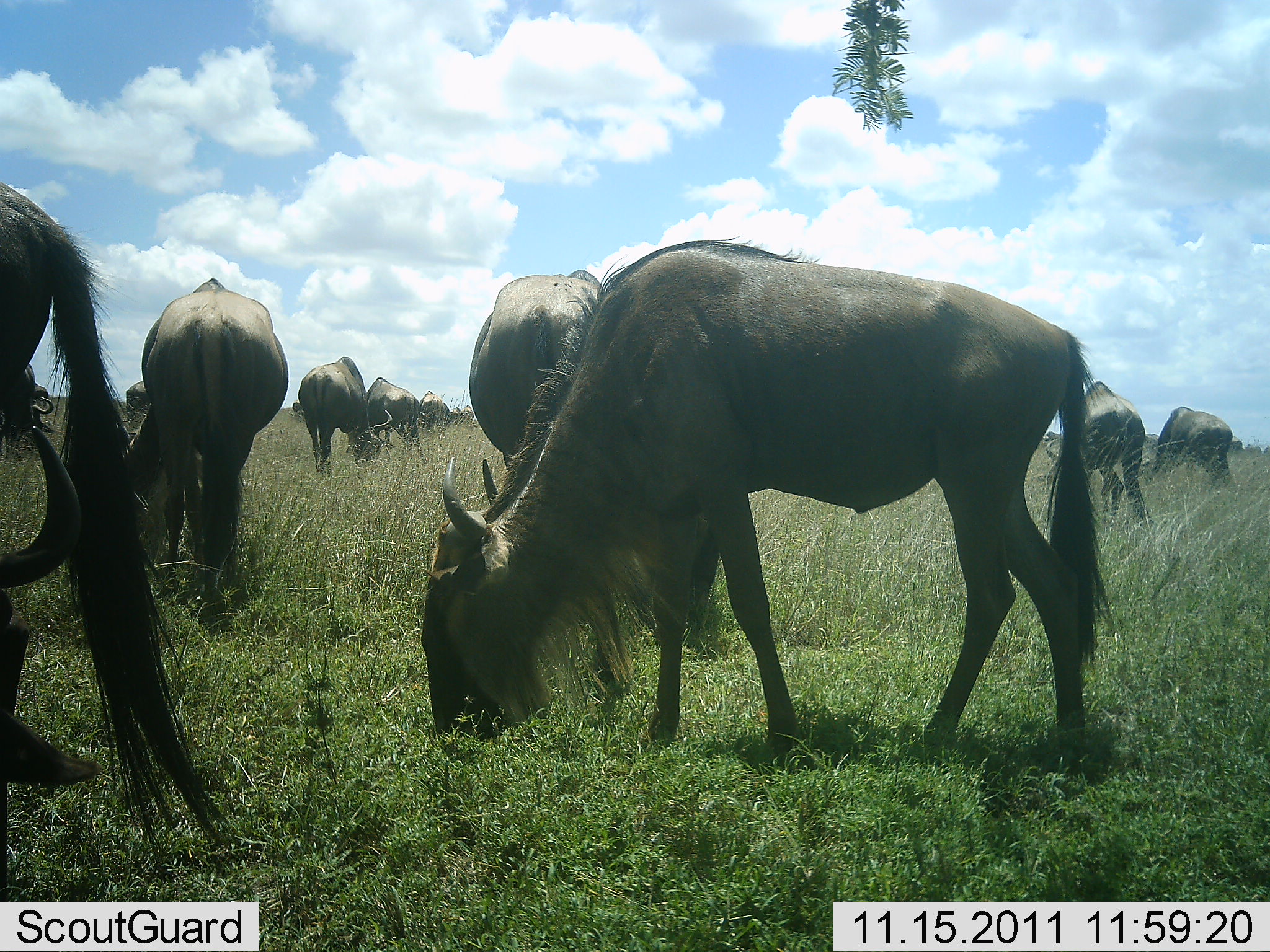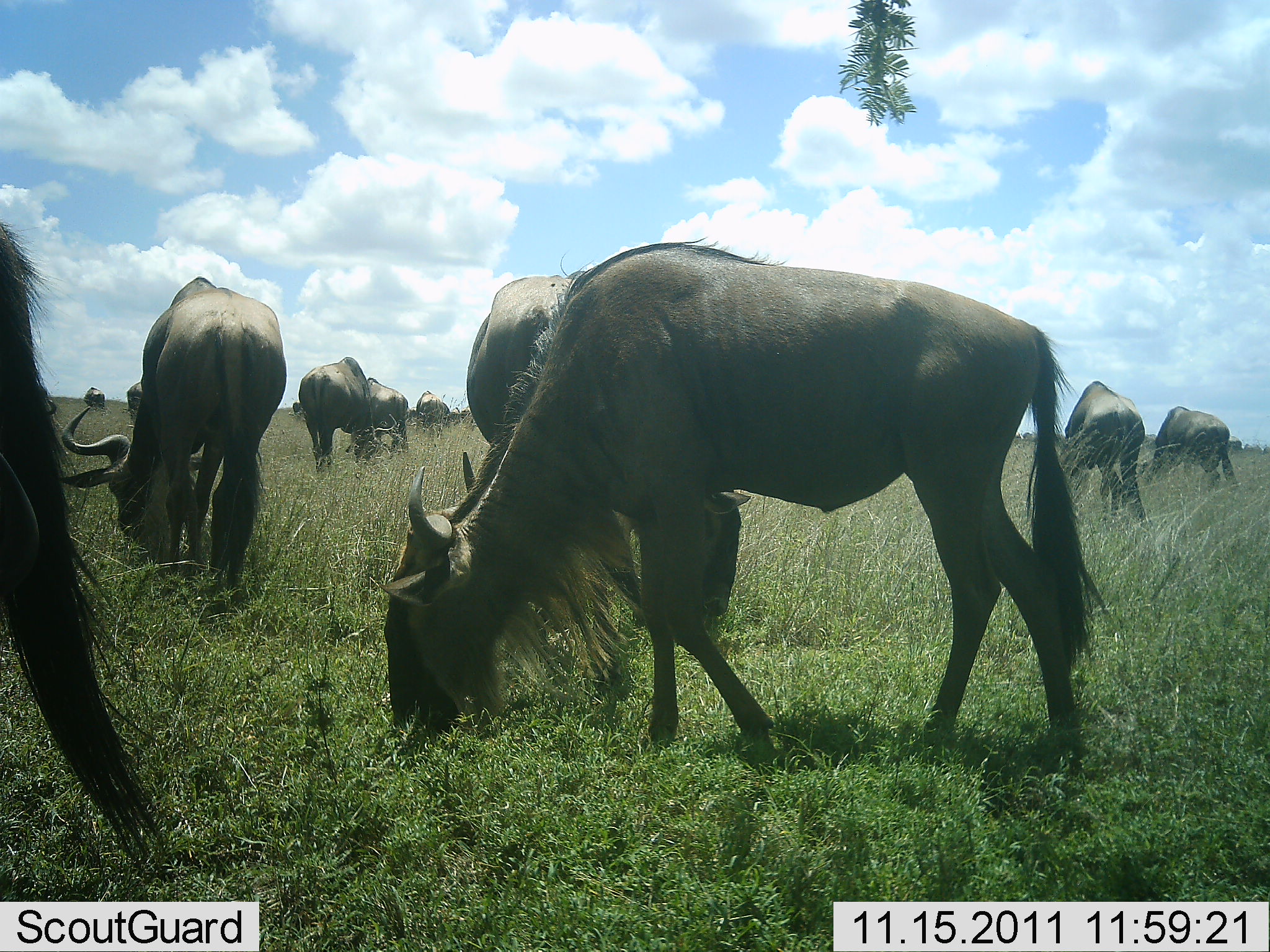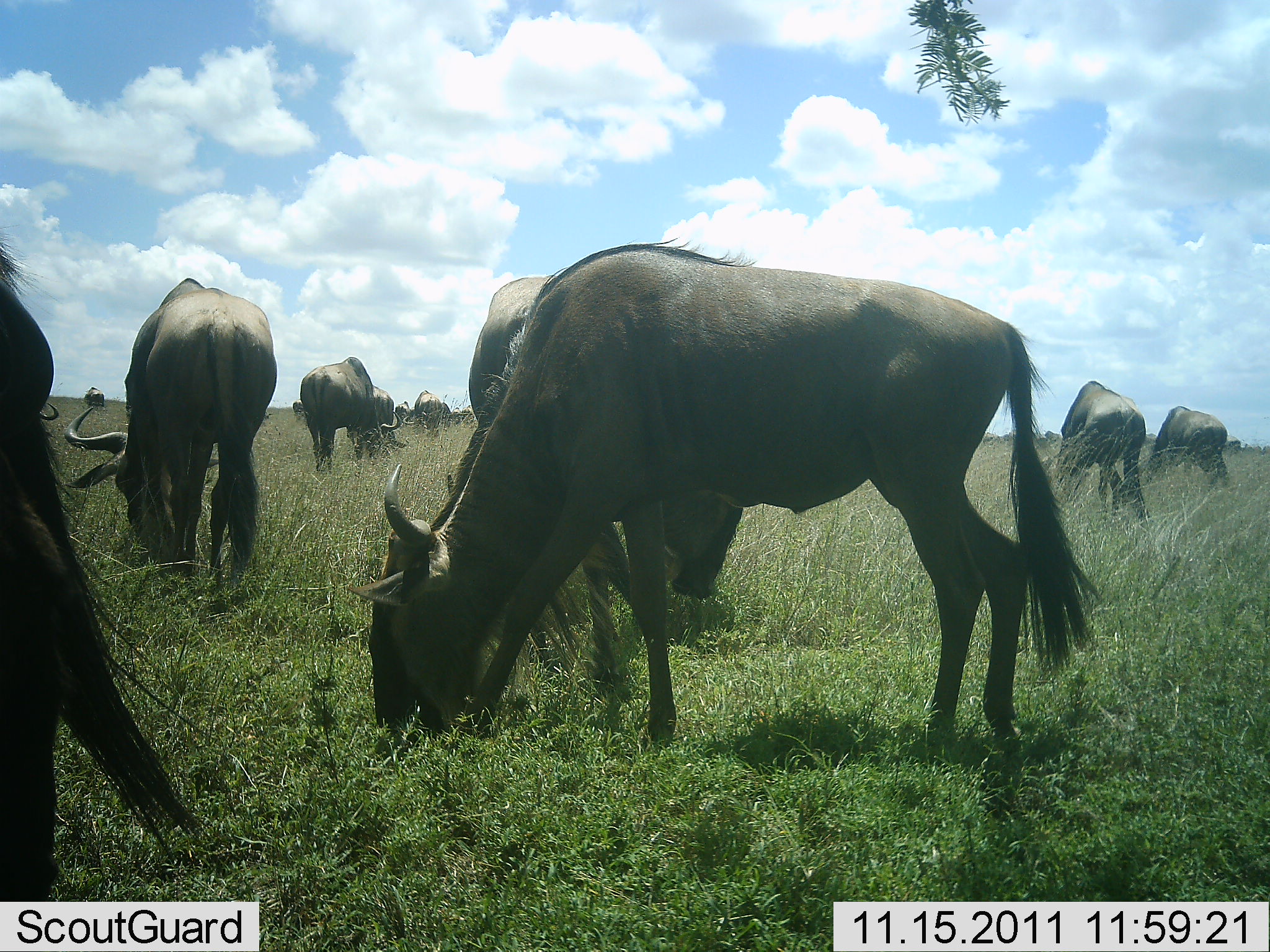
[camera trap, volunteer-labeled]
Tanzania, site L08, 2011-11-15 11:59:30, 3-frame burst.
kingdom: Animalia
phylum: Chordata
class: Mammalia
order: Artiodactyla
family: Bovidae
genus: Connochaetes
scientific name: Connochaetes taurinus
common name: blue wildebeest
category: wildebeest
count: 11-50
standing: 23%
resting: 8%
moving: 23%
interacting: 8%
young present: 0%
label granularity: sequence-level